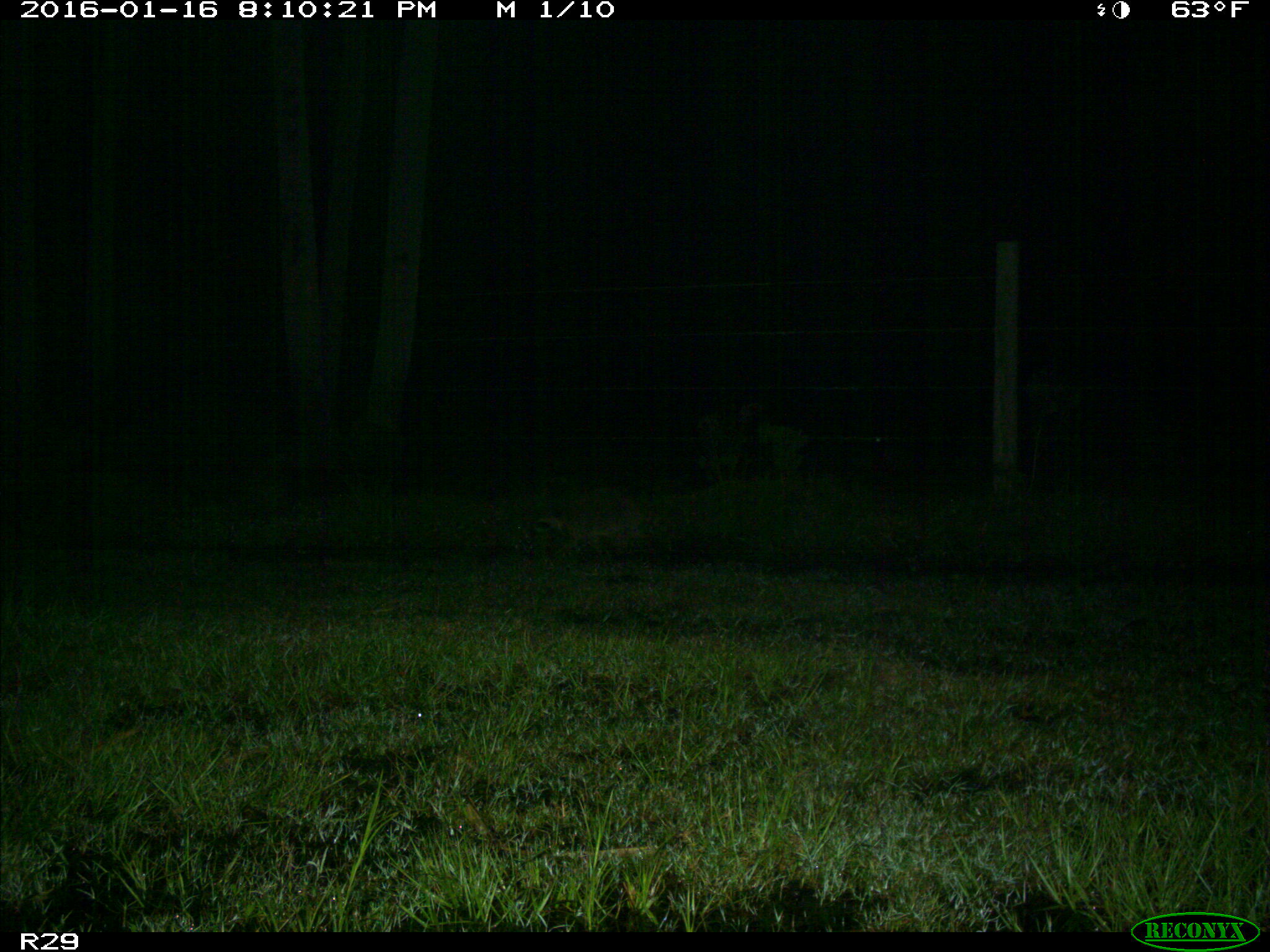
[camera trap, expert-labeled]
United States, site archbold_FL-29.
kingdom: Animalia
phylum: Chordata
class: Mammalia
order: Carnivora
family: Procyonidae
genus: Procyon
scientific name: Procyon lotor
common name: common raccoon